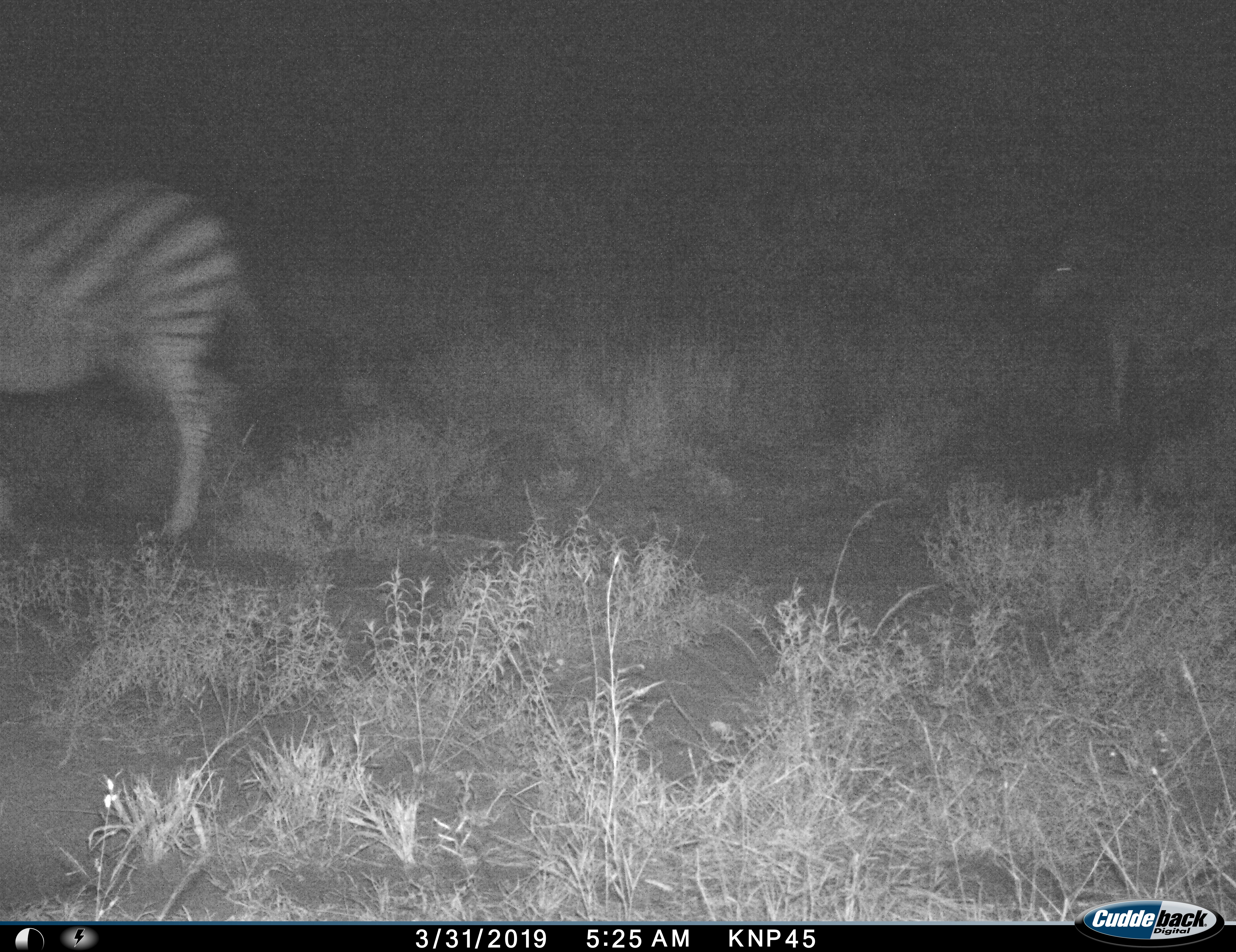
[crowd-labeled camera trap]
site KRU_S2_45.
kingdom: Animalia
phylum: Chordata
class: Mammalia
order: Perissodactyla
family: Equidae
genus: Equus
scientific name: Equus quagga burchellii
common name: burchell's zebra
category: zebraburchells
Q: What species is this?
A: Zebraburchells (burchell's zebra) (Equus quagga burchellii).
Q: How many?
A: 2.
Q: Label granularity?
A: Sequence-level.